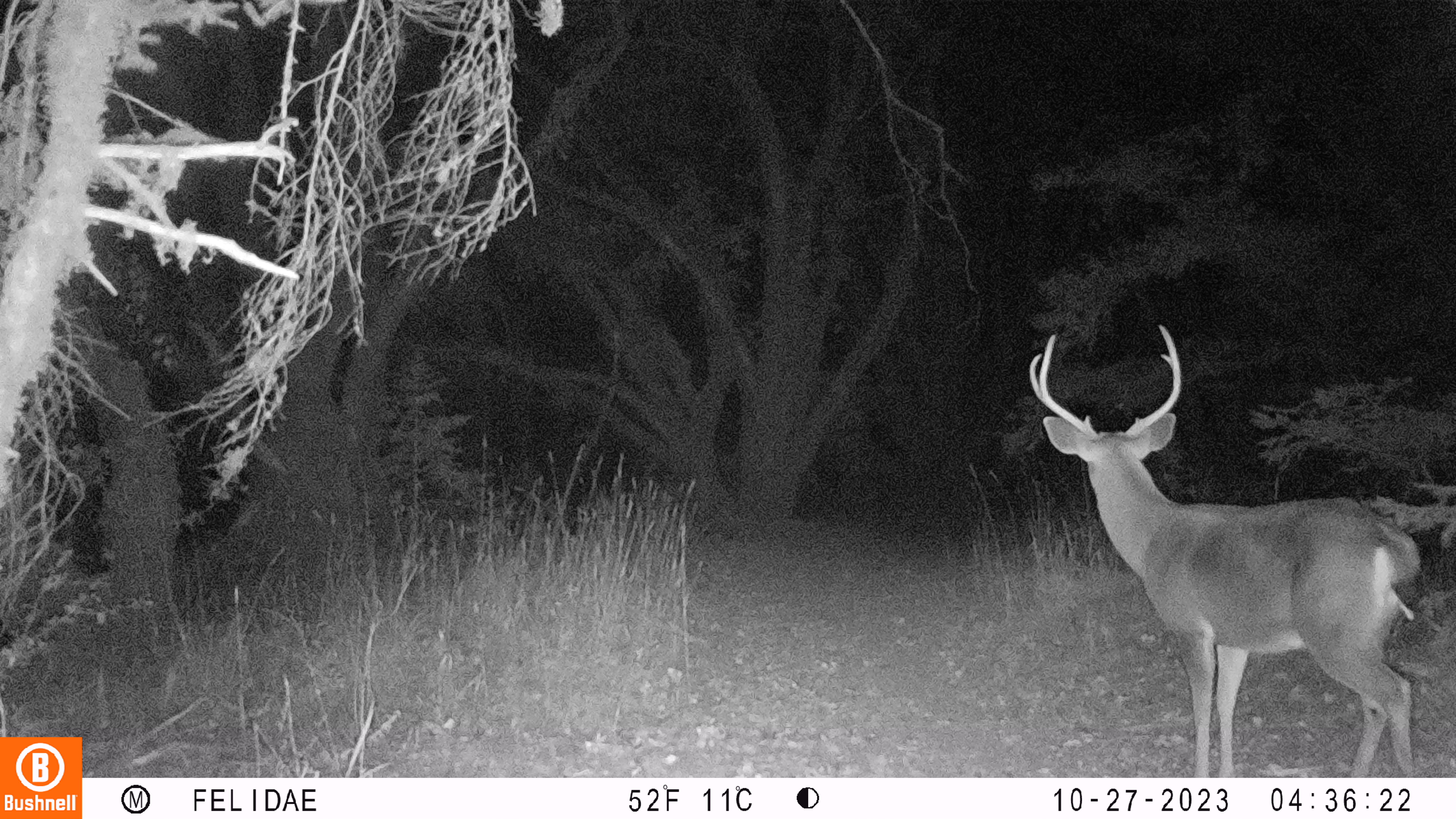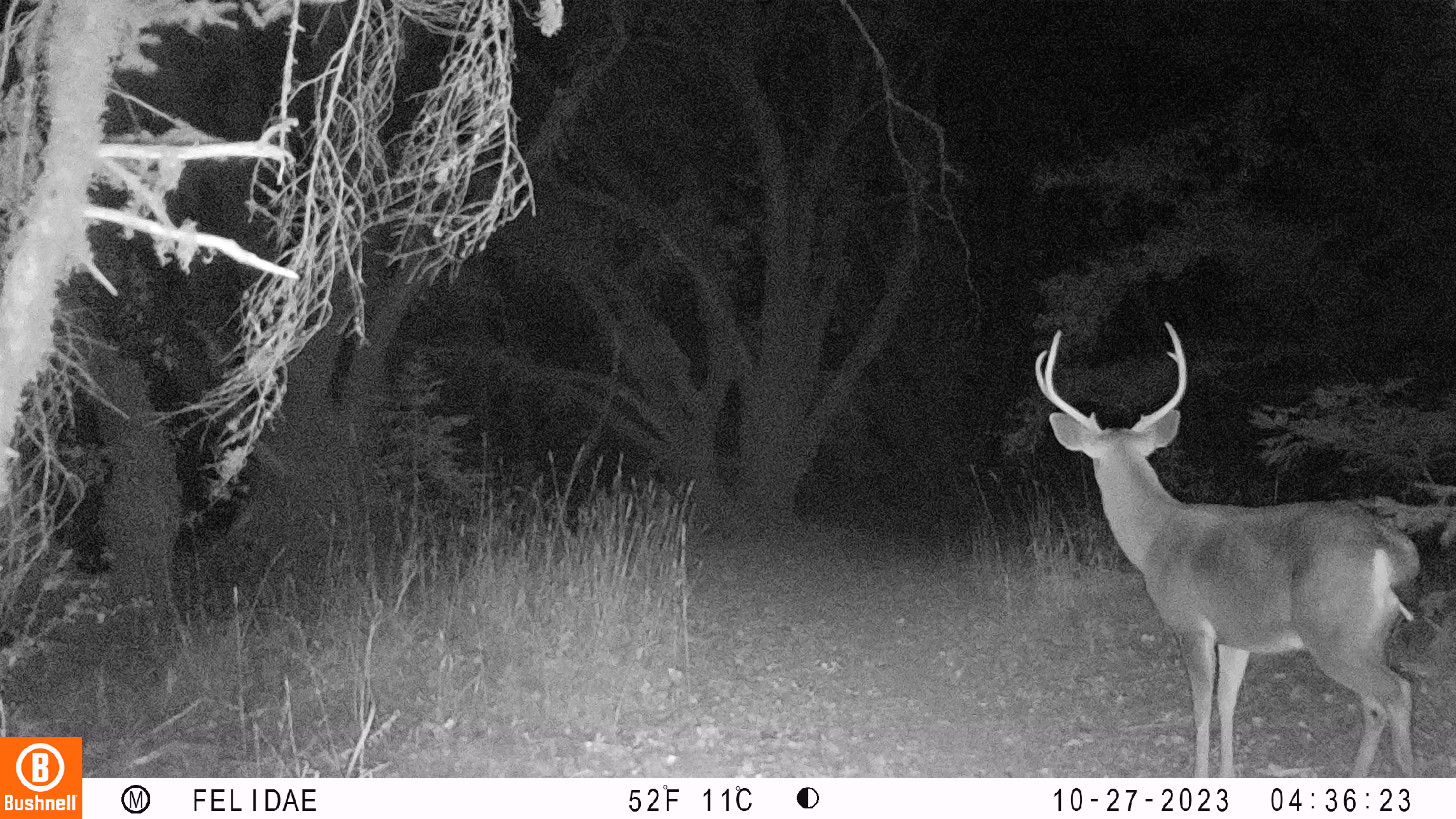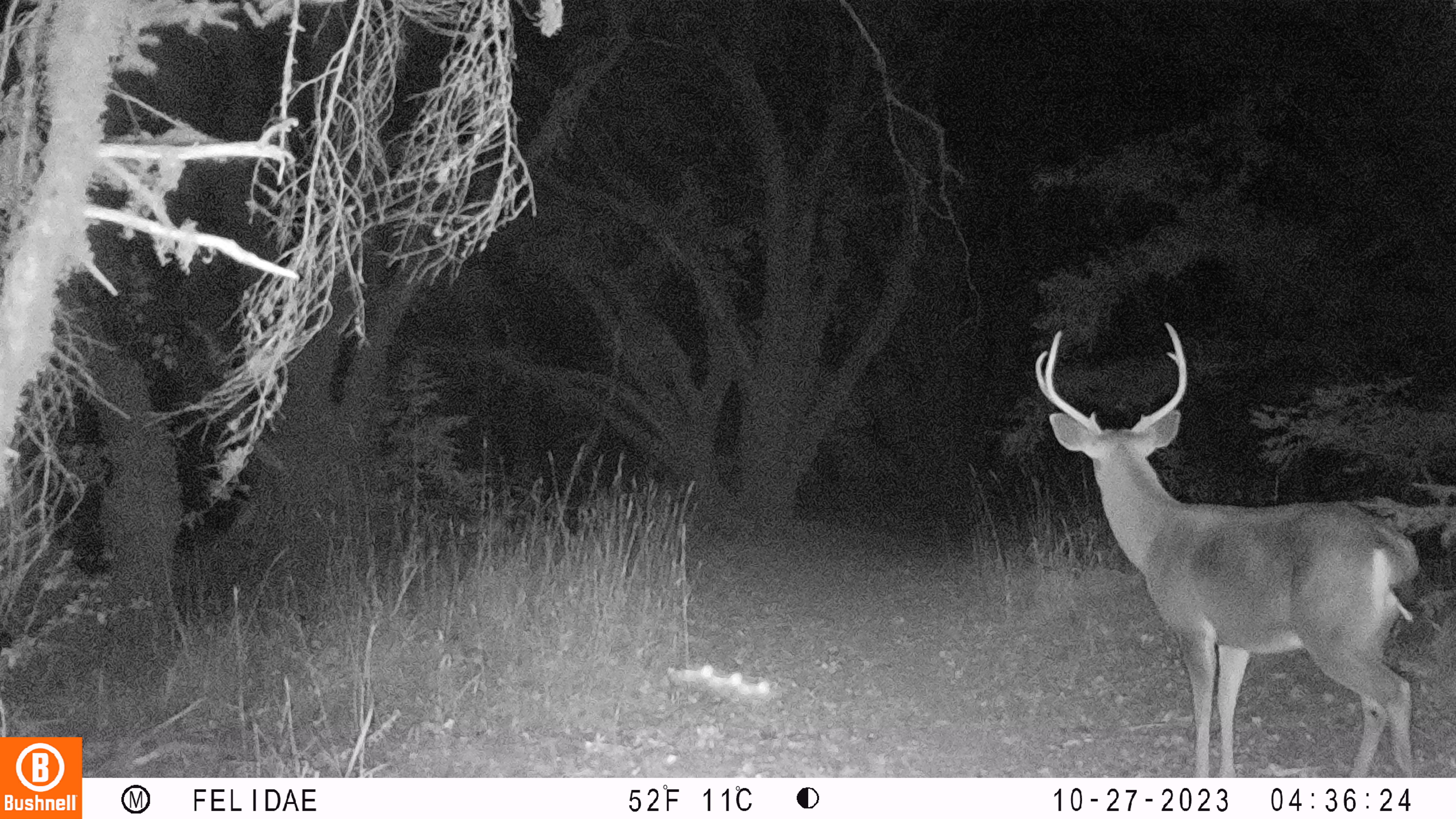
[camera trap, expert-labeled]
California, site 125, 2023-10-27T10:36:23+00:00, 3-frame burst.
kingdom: Animalia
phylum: Chordata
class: Mammalia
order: Artiodactyla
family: Cervidae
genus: Odocoileus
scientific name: Odocoileus hemionus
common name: mule deer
Mule deer (Odocoileus hemionus).